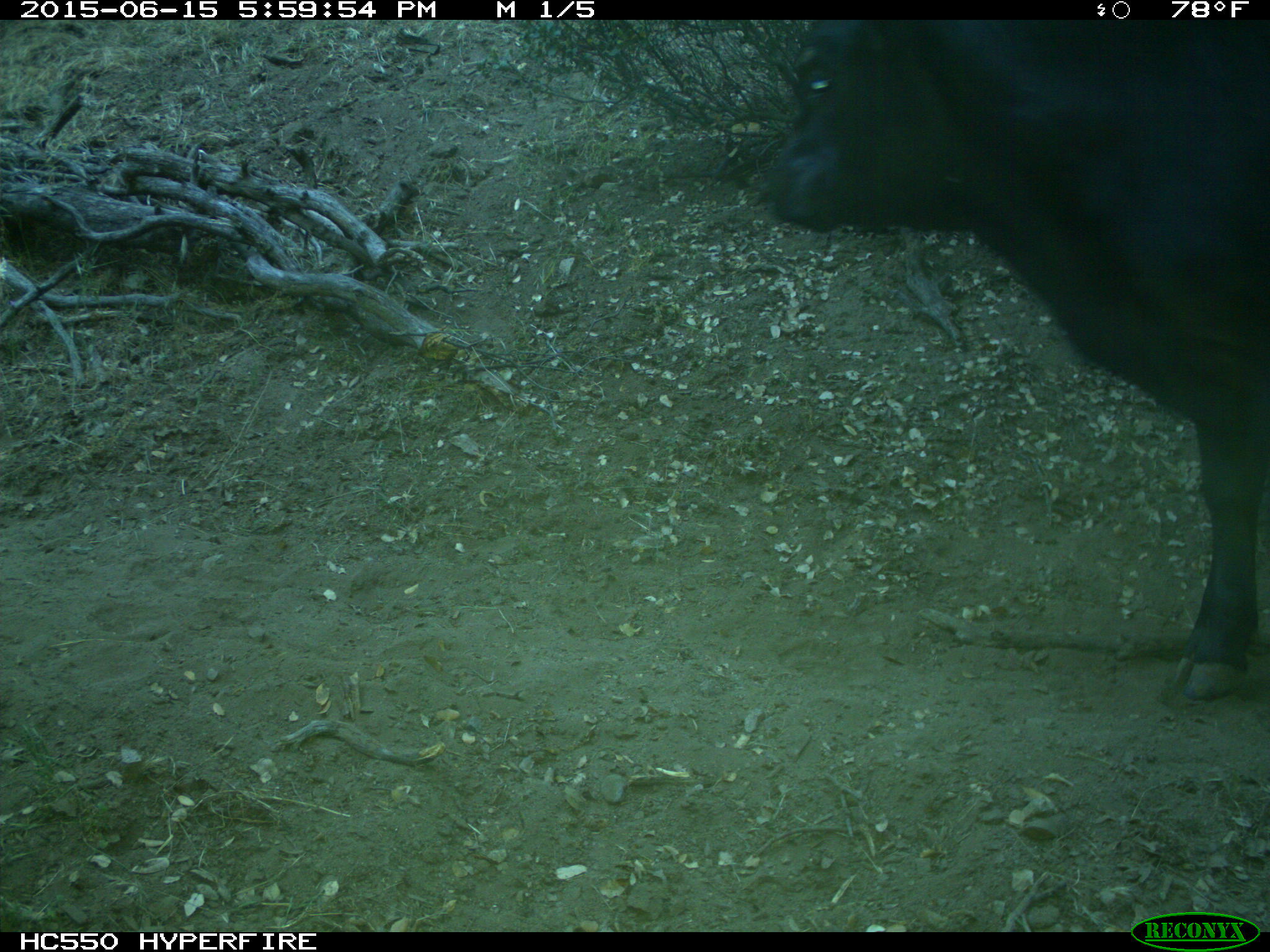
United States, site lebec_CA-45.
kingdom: Animalia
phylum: Chordata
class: Mammalia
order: Artiodactyla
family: Bovidae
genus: Bos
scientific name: Bos taurus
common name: domestic cow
Bos taurus (domestic cow).